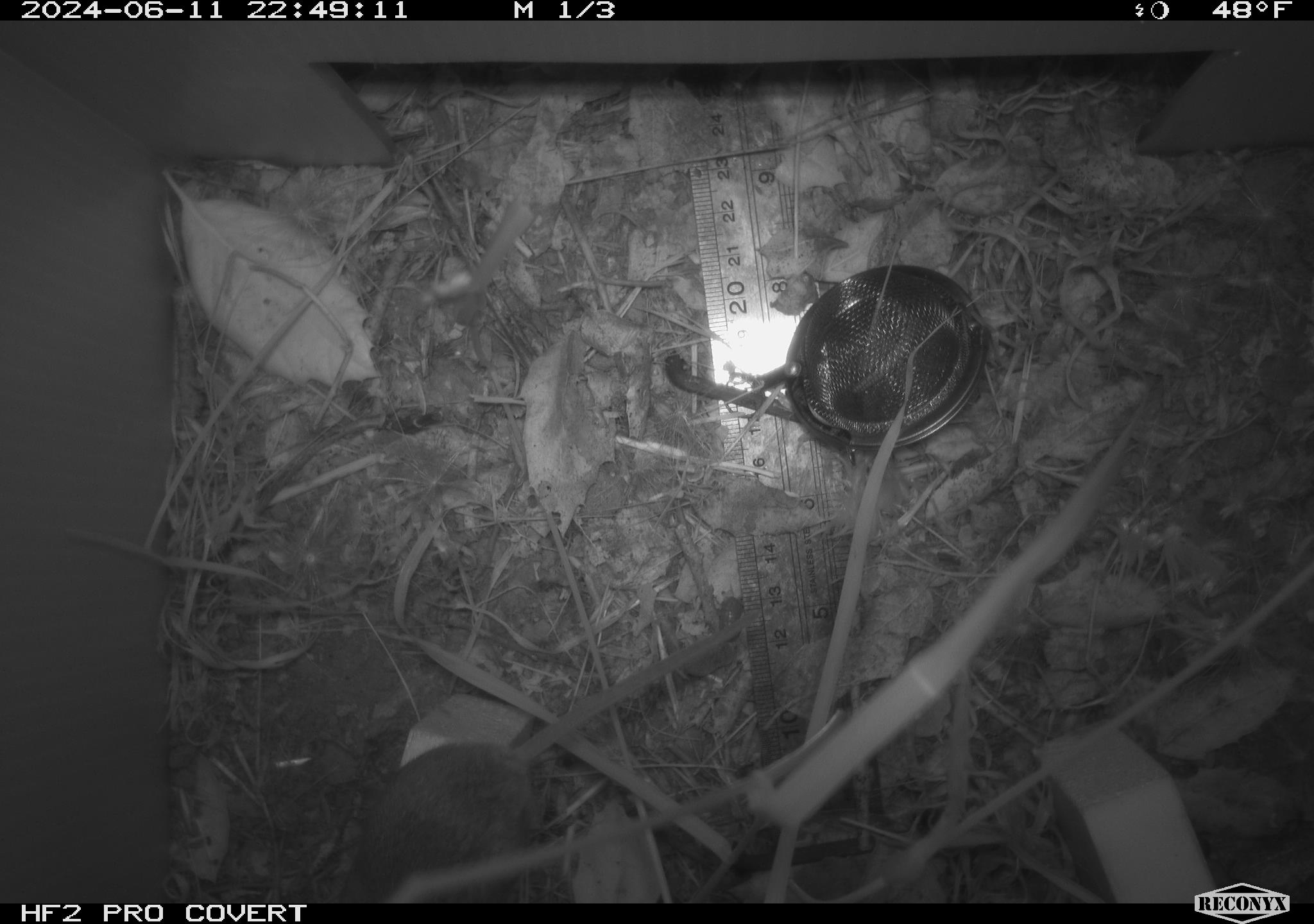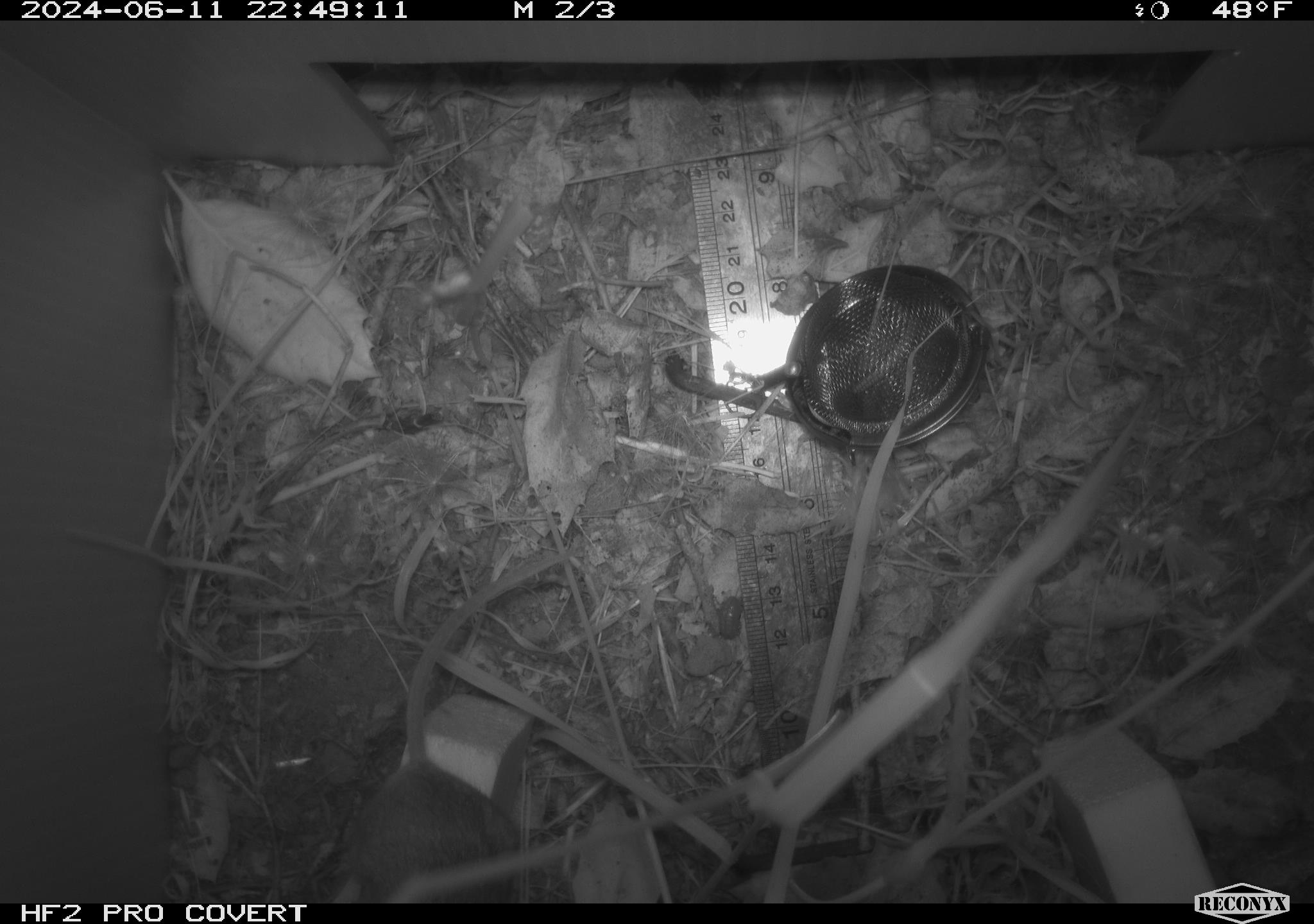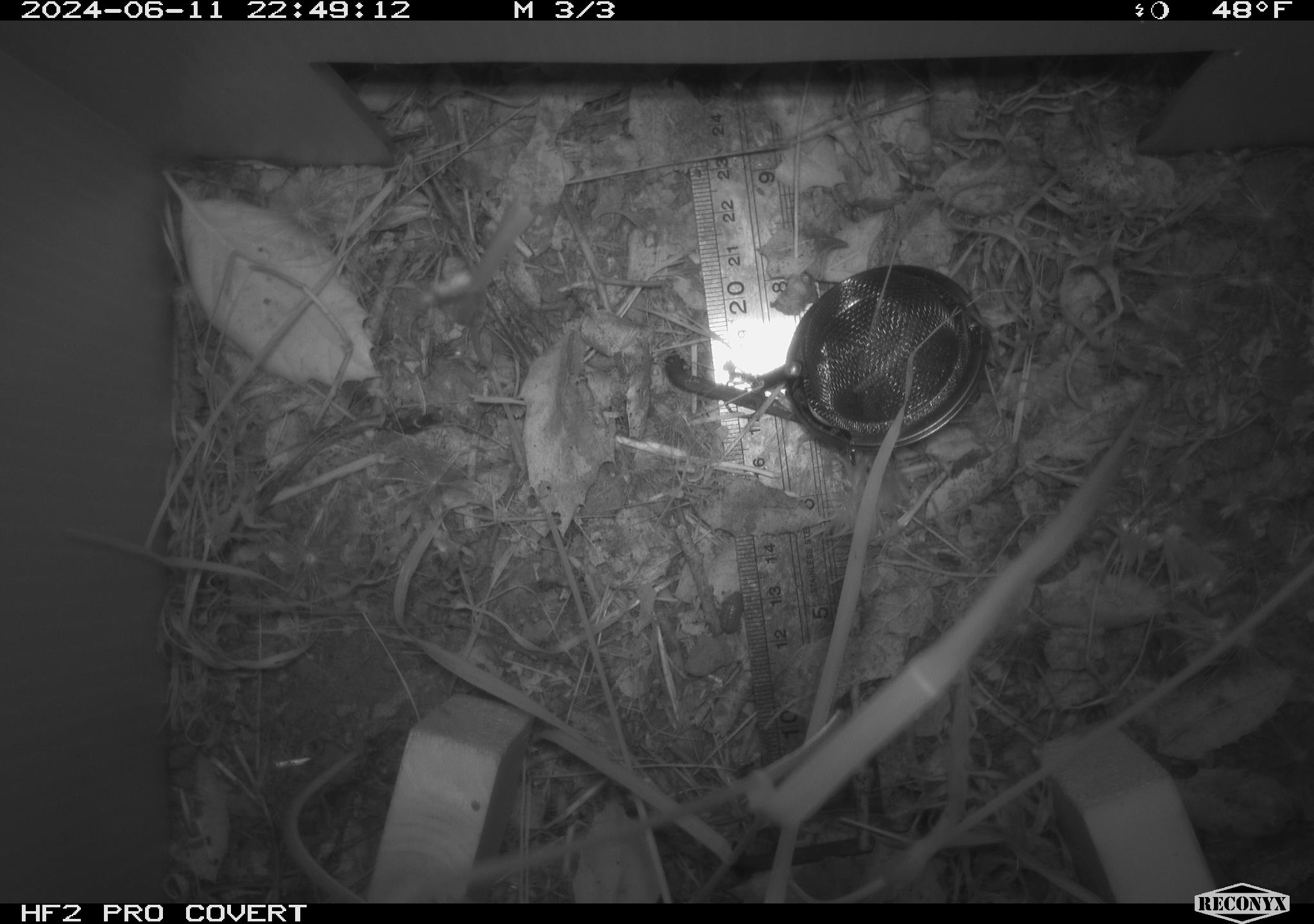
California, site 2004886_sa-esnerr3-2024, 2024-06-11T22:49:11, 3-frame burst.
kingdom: Animalia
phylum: Chordata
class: Mammalia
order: Rodentia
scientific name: Rodentia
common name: rodent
Rodent (Rodentia).